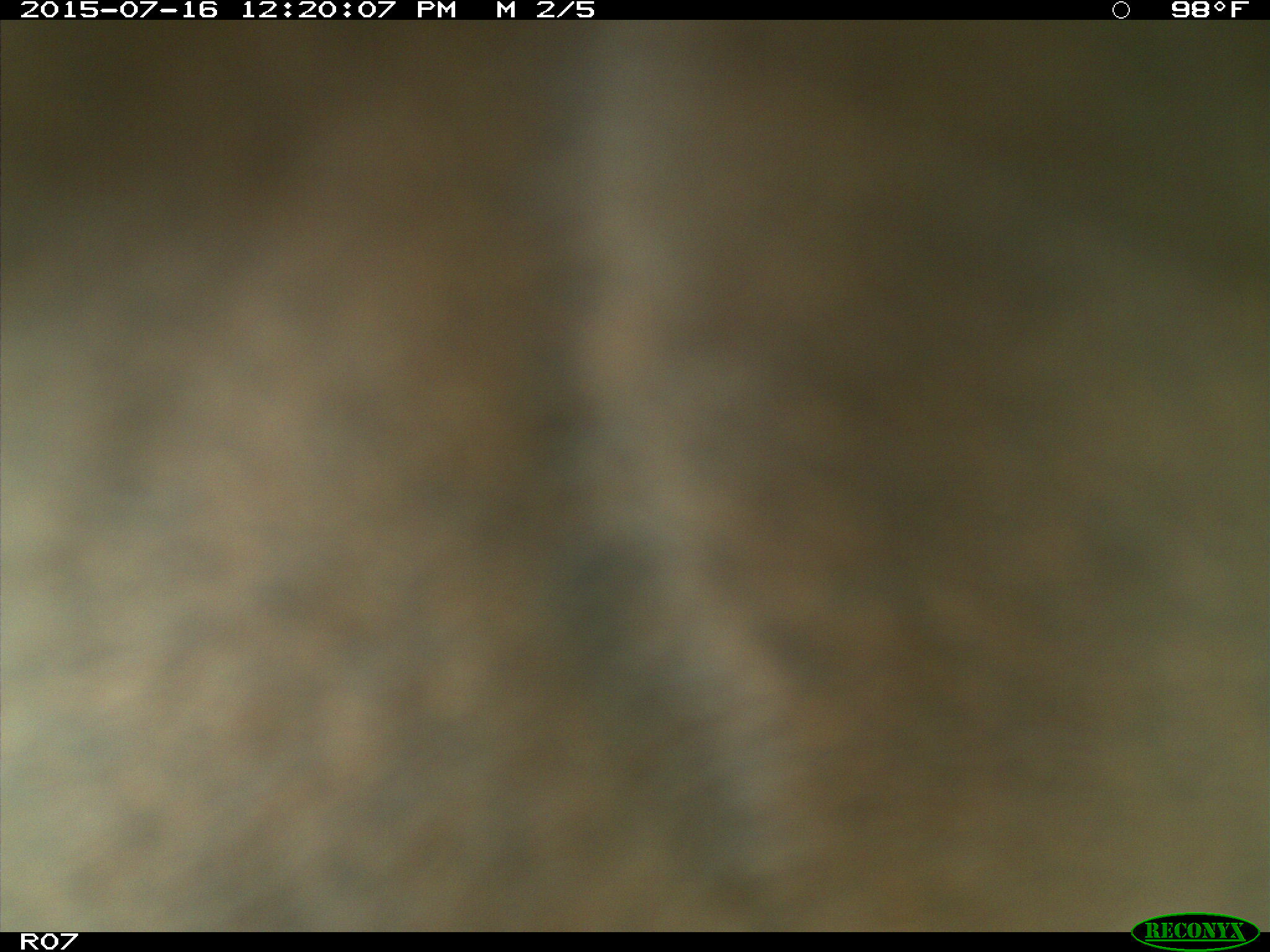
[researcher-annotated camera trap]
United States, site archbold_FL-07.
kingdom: Animalia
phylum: Chordata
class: Mammalia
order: Artiodactyla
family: Bovidae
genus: Bos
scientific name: Bos taurus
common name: domestic cow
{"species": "Bos taurus (domestic cow)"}